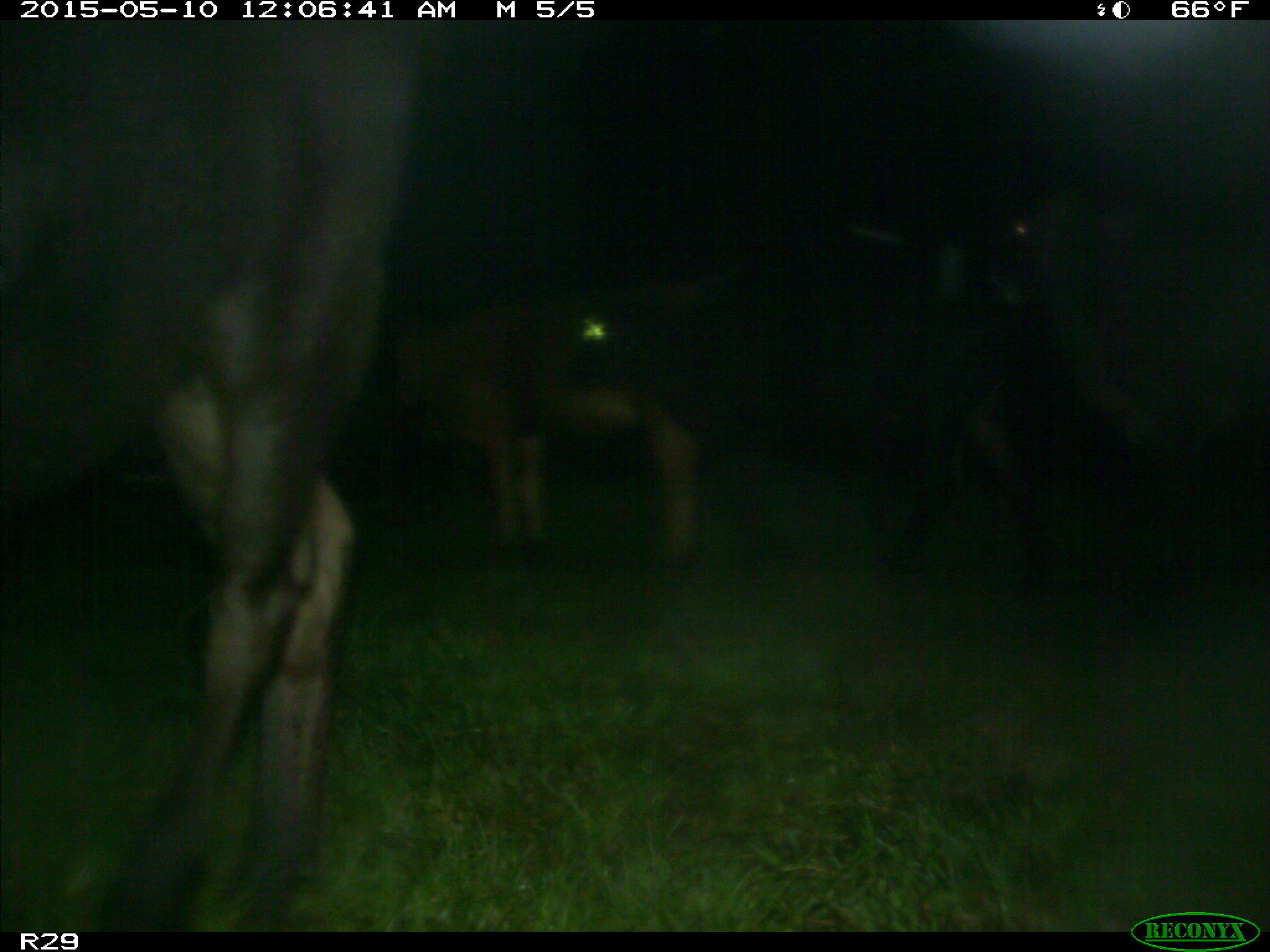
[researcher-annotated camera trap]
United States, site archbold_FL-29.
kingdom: Animalia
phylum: Chordata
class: Mammalia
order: Artiodactyla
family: Bovidae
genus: Bos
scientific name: Bos taurus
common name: domestic cow